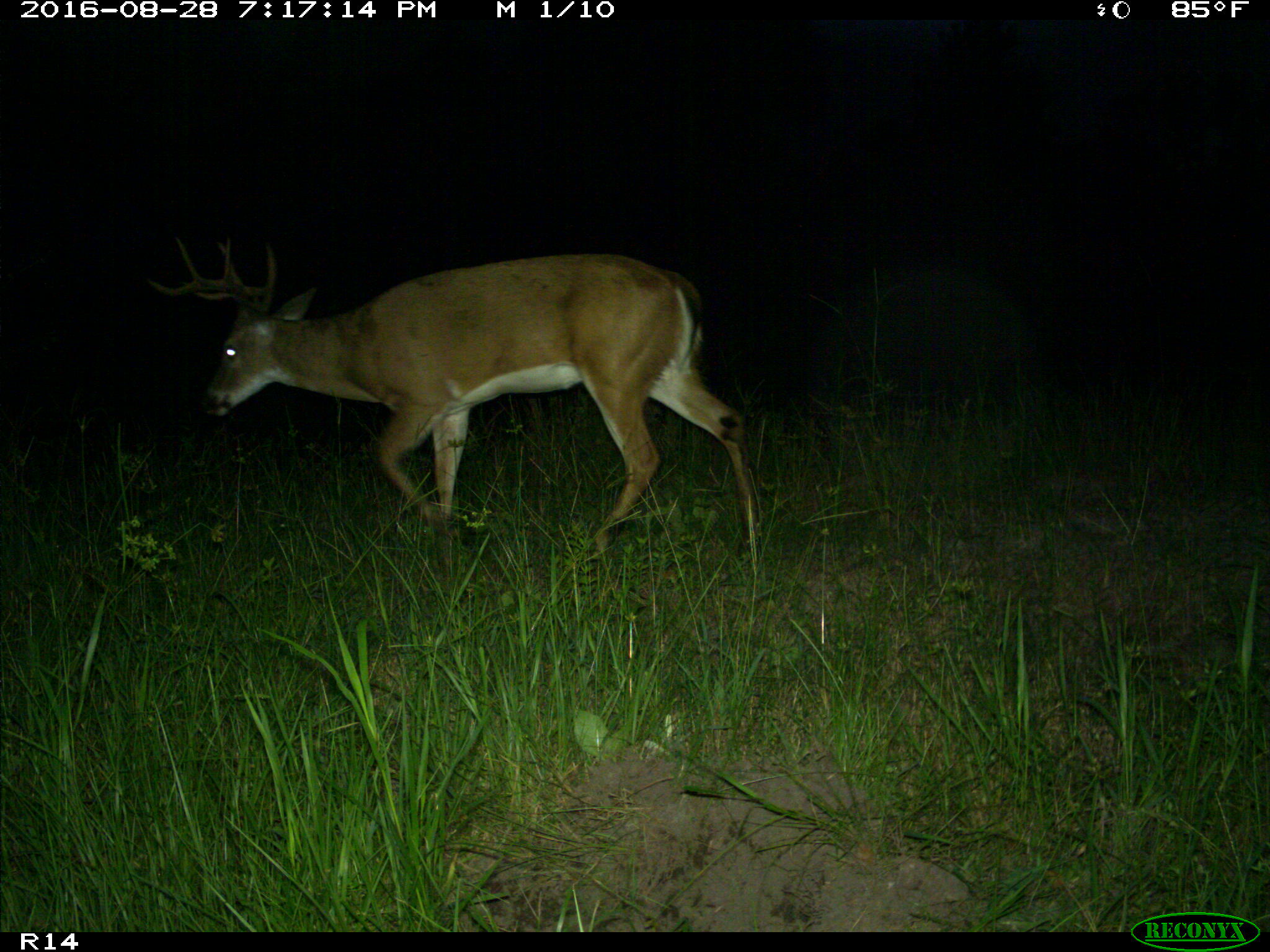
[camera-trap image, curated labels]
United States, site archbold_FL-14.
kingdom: Animalia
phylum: Chordata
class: Mammalia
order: Artiodactyla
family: Cervidae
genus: Odocoileus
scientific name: Odocoileus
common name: deer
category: unidentified deer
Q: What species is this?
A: Unidentified deer (deer) (Odocoileus).